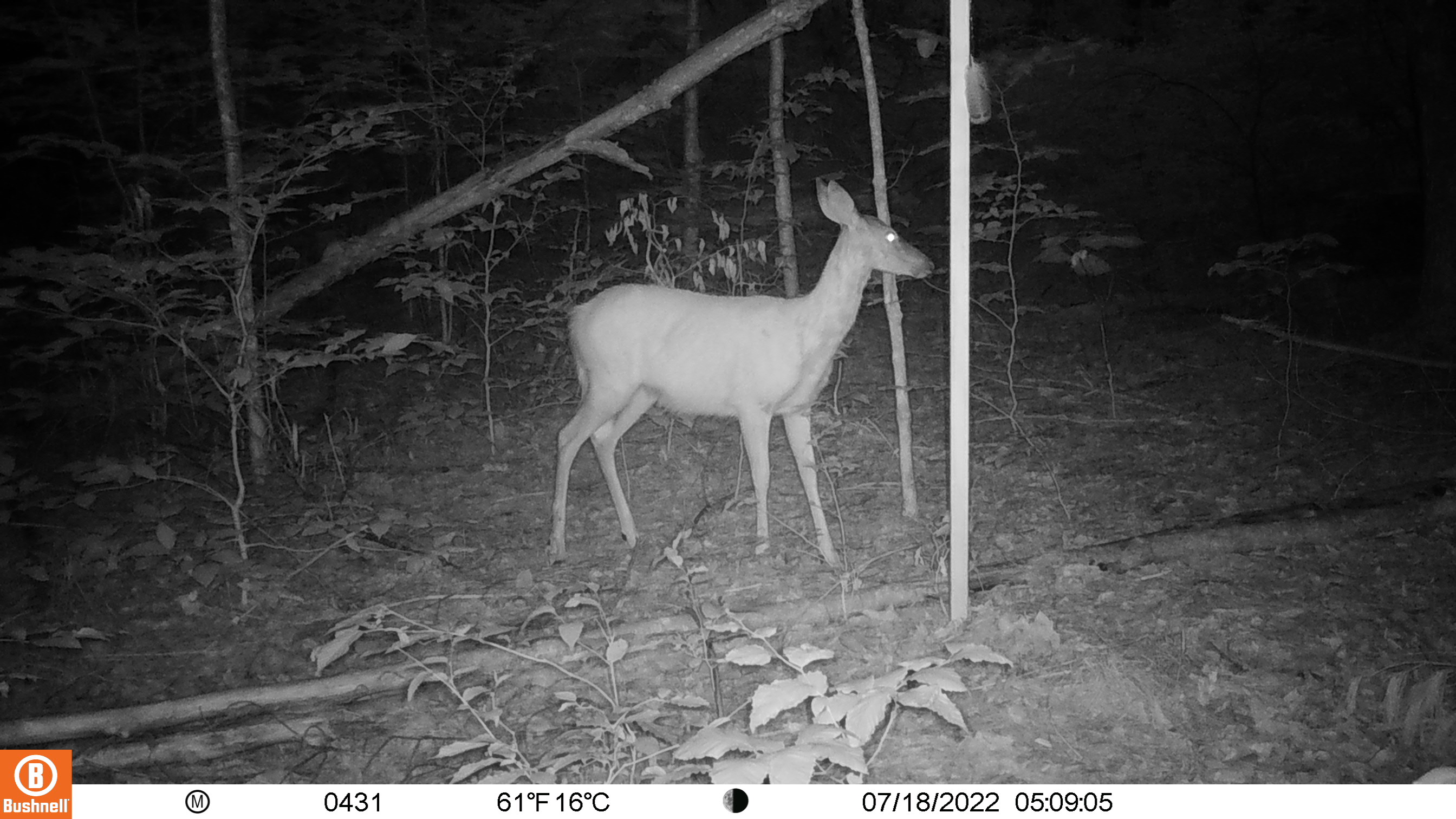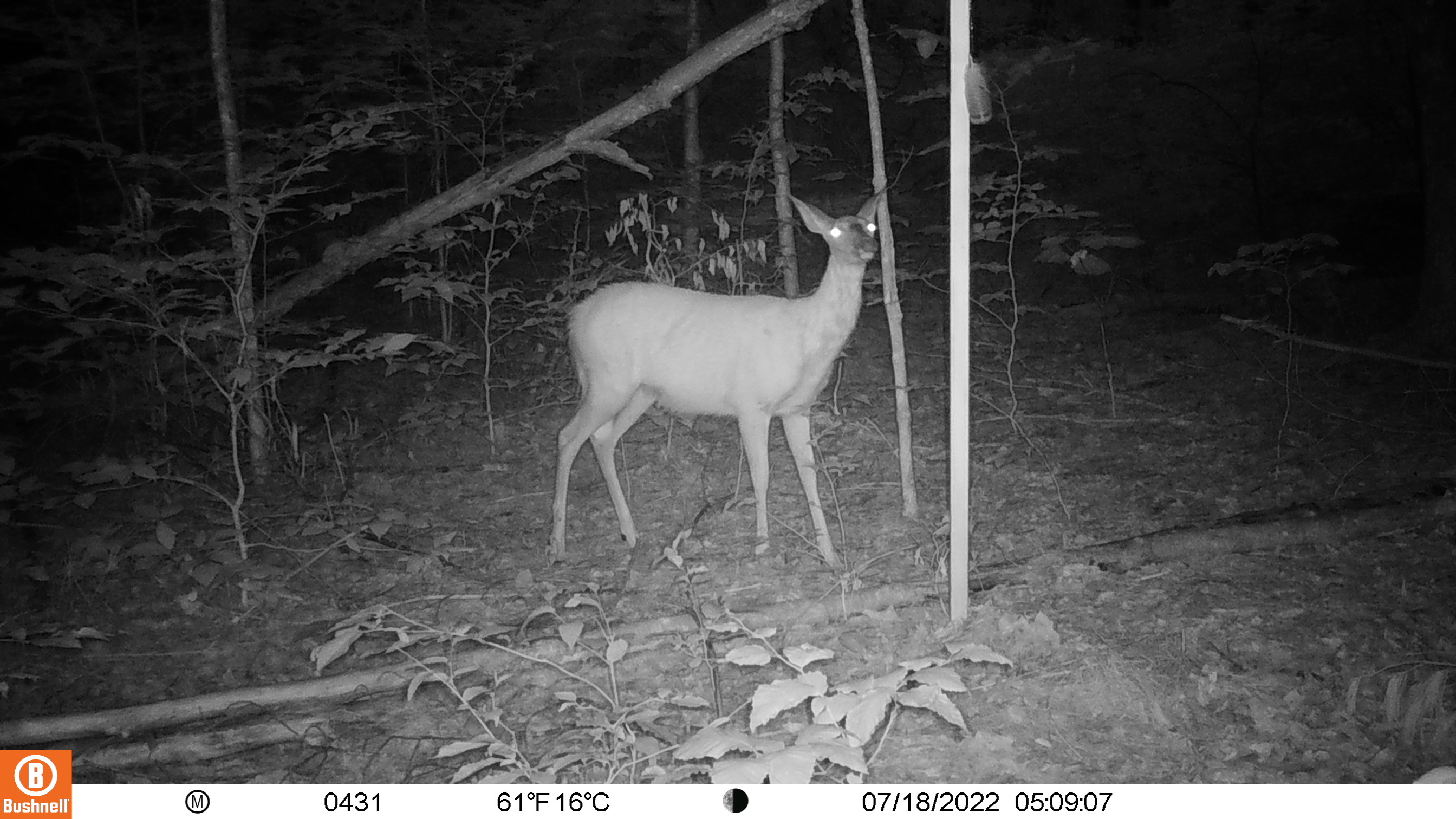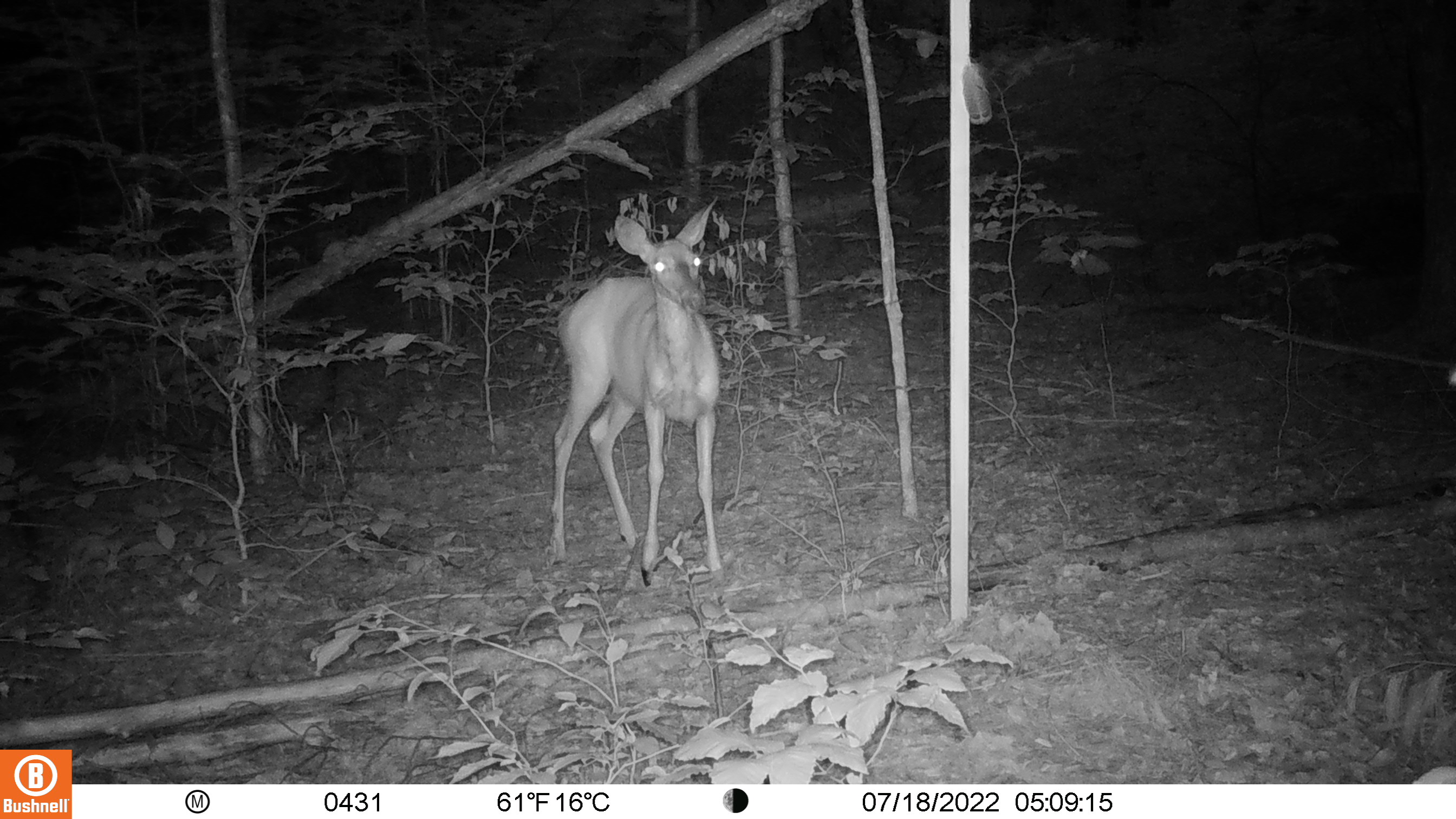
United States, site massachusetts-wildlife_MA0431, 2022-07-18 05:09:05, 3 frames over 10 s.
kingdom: Animalia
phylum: Chordata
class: Mammalia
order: Artiodactyla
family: Cervidae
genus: Odocoileus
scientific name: Odocoileus virginianus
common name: white-tailed deer